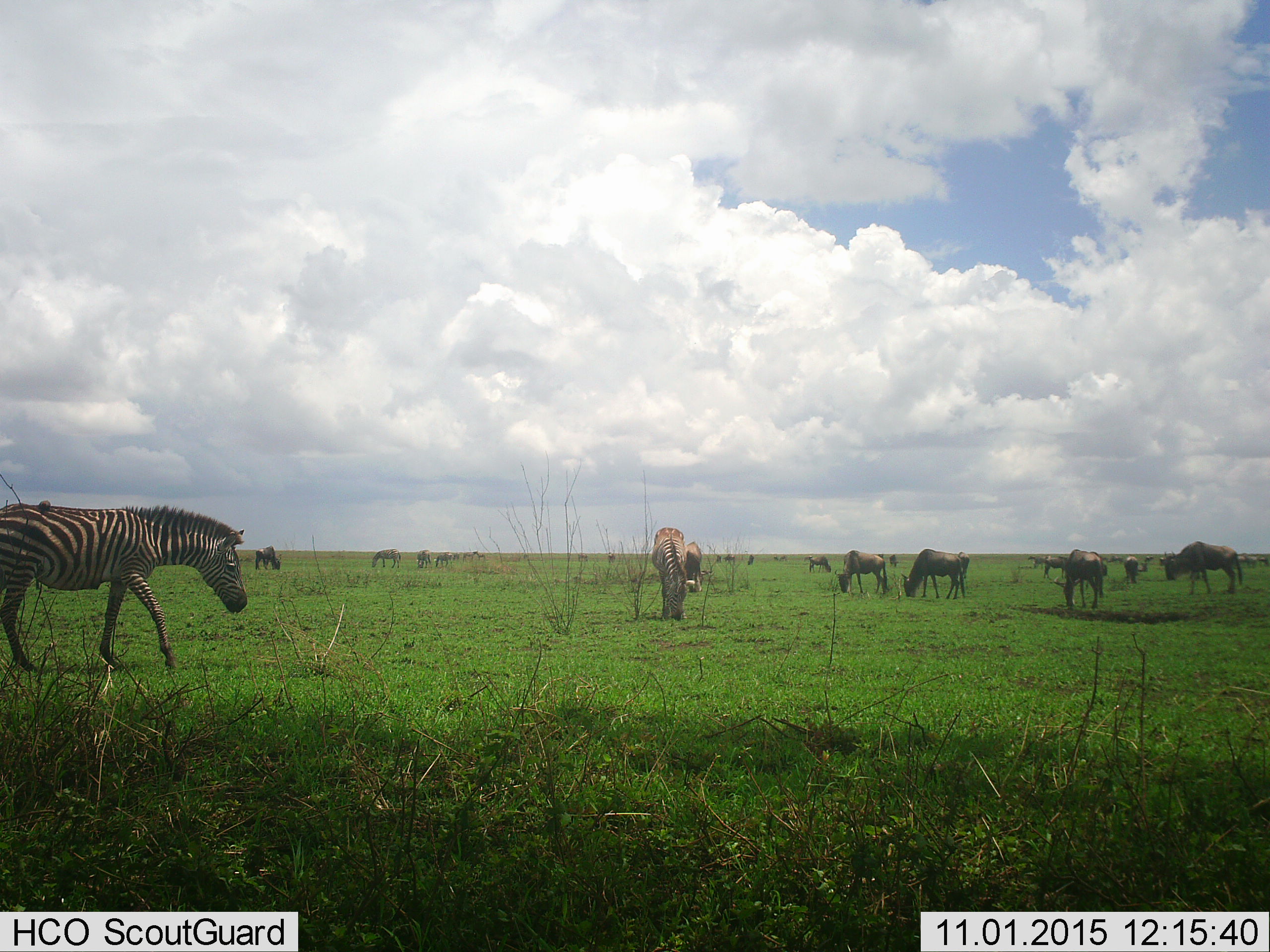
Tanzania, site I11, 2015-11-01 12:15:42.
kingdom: Animalia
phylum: Chordata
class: Mammalia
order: Artiodactyla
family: Bovidae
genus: Connochaetes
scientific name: Connochaetes taurinus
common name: blue wildebeest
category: wildebeest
Wildebeest (blue wildebeest) (Connochaetes taurinus), count 11-50. Behavior (volunteer vote fractions): standing 67%, resting 0%, moving 33%, interacting 0%. Young present (vote fraction): 11%. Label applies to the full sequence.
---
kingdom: Animalia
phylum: Chordata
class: Mammalia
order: Perissodactyla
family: Equidae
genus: Equus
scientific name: Equus quagga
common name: plains zebra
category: zebra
Zebra (plains zebra) (Equus quagga), count 6. Behavior (volunteer vote fractions): standing 38%, resting 0%, moving 46%, interacting 0%. Young present (vote fraction): 15%. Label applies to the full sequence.